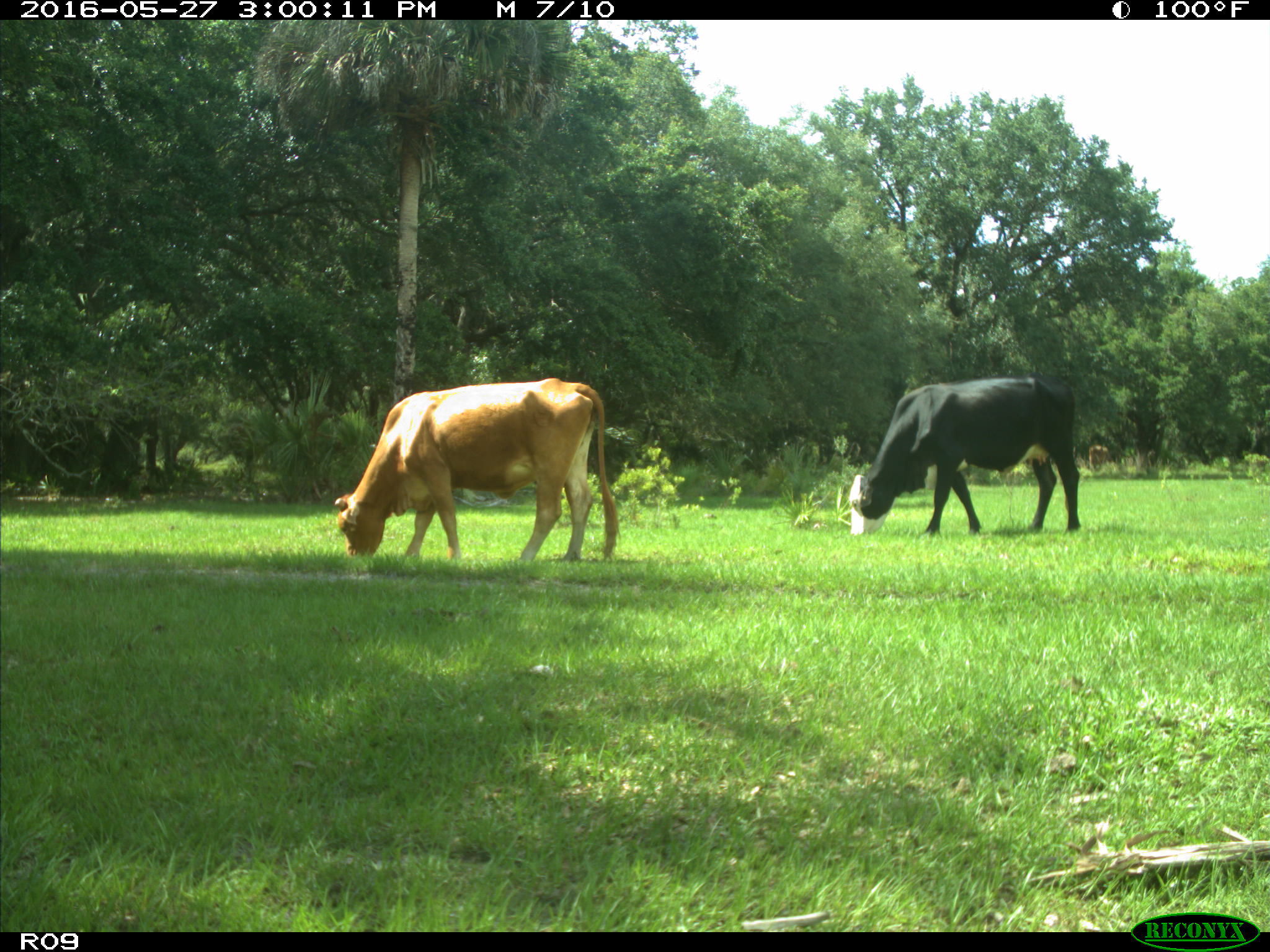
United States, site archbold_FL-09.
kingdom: Animalia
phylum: Chordata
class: Mammalia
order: Artiodactyla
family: Bovidae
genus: Bos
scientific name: Bos taurus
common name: domestic cow